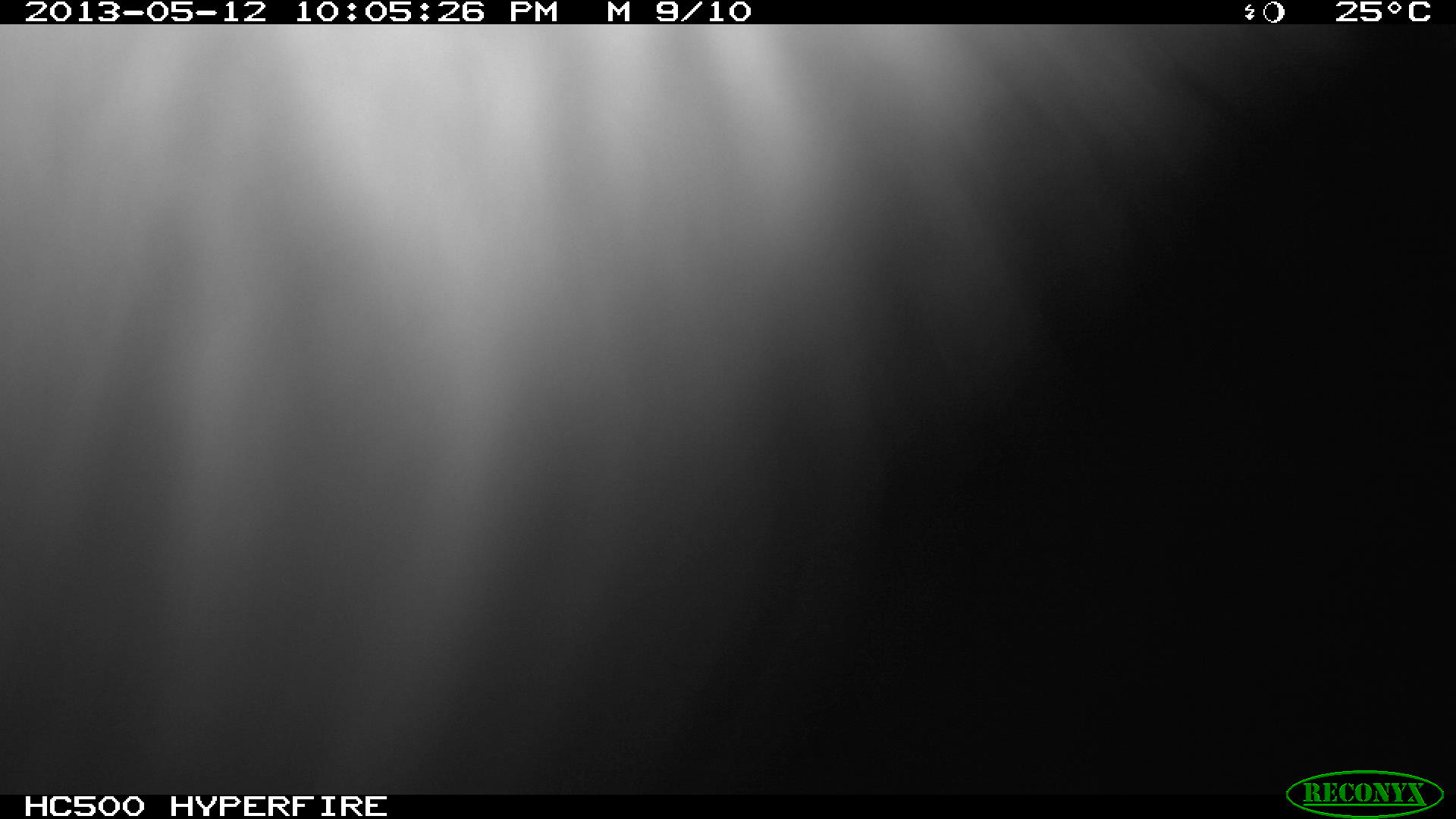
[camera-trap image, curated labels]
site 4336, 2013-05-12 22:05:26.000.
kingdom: Animalia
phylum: Chordata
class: Mammalia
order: Didelphimorphia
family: Didelphidae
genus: Didelphis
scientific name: Didelphis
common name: american opossums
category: didelphis sp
Didelphis sp (american opossums) (Didelphis), count 1.